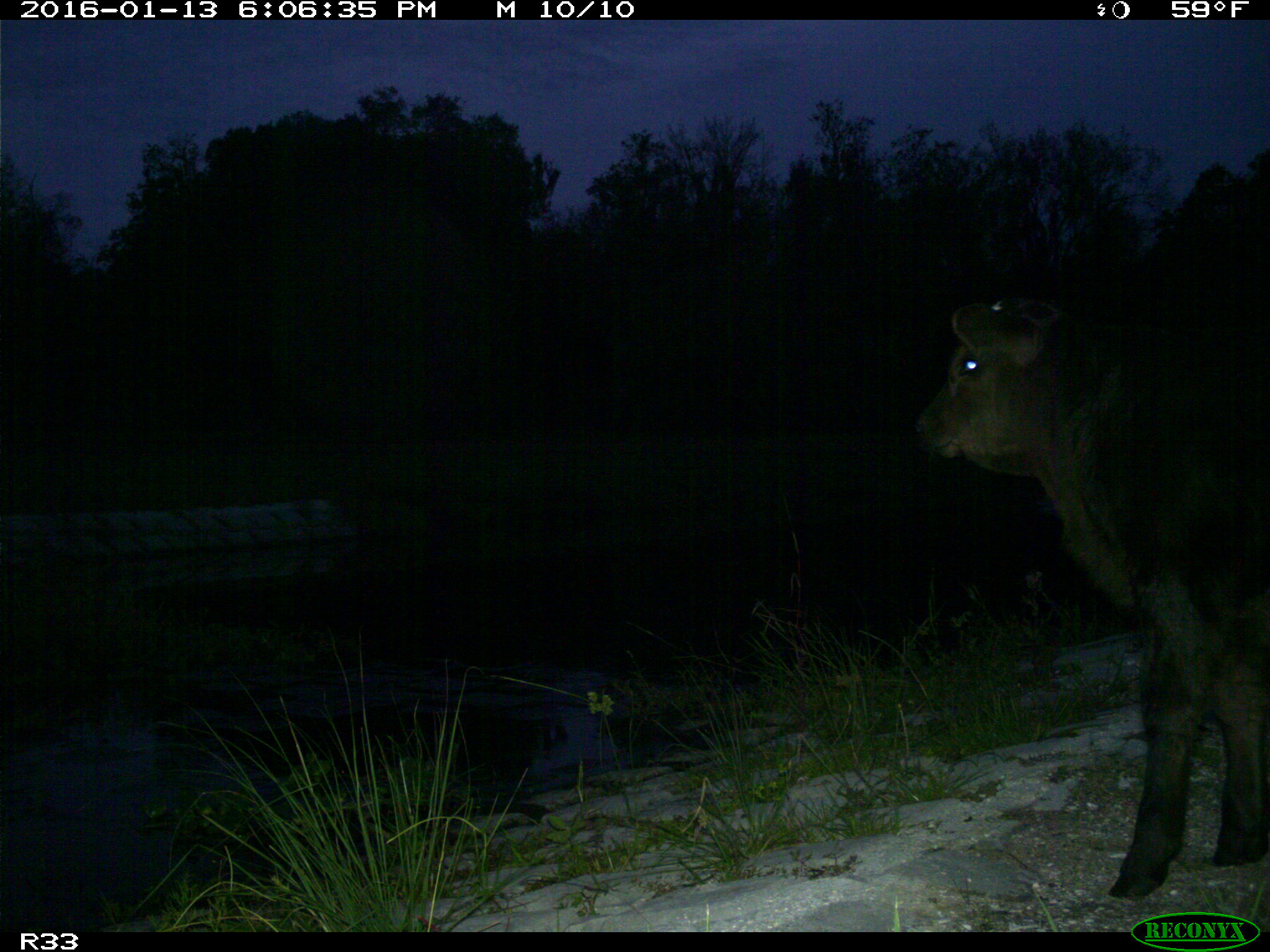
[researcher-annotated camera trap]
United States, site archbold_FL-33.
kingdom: Animalia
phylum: Chordata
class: Mammalia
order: Artiodactyla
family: Bovidae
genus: Bos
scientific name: Bos taurus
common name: domestic cow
Bos taurus (domestic cow).